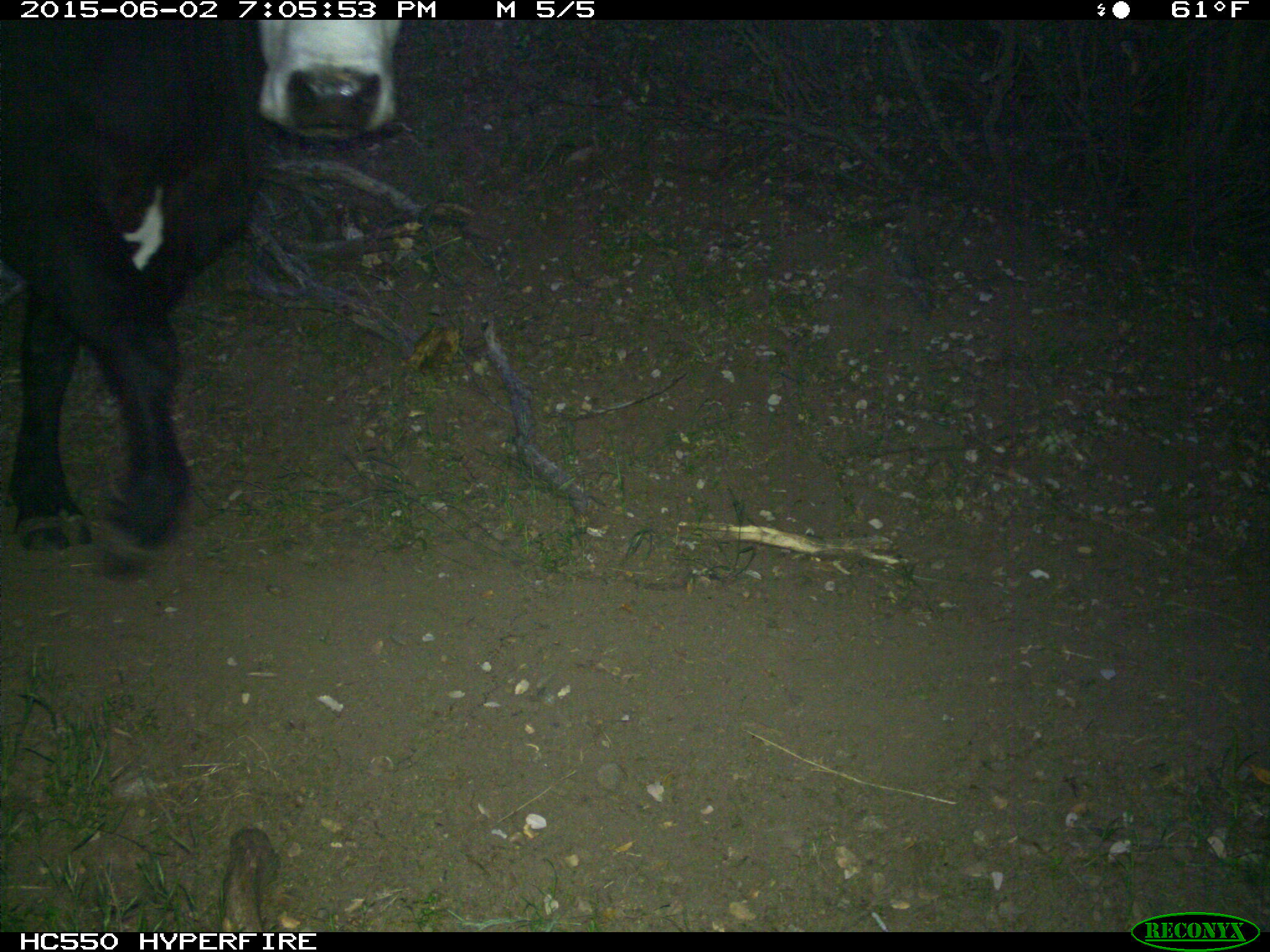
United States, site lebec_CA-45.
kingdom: Animalia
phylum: Chordata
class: Mammalia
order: Artiodactyla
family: Bovidae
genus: Bos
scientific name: Bos taurus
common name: domestic cow